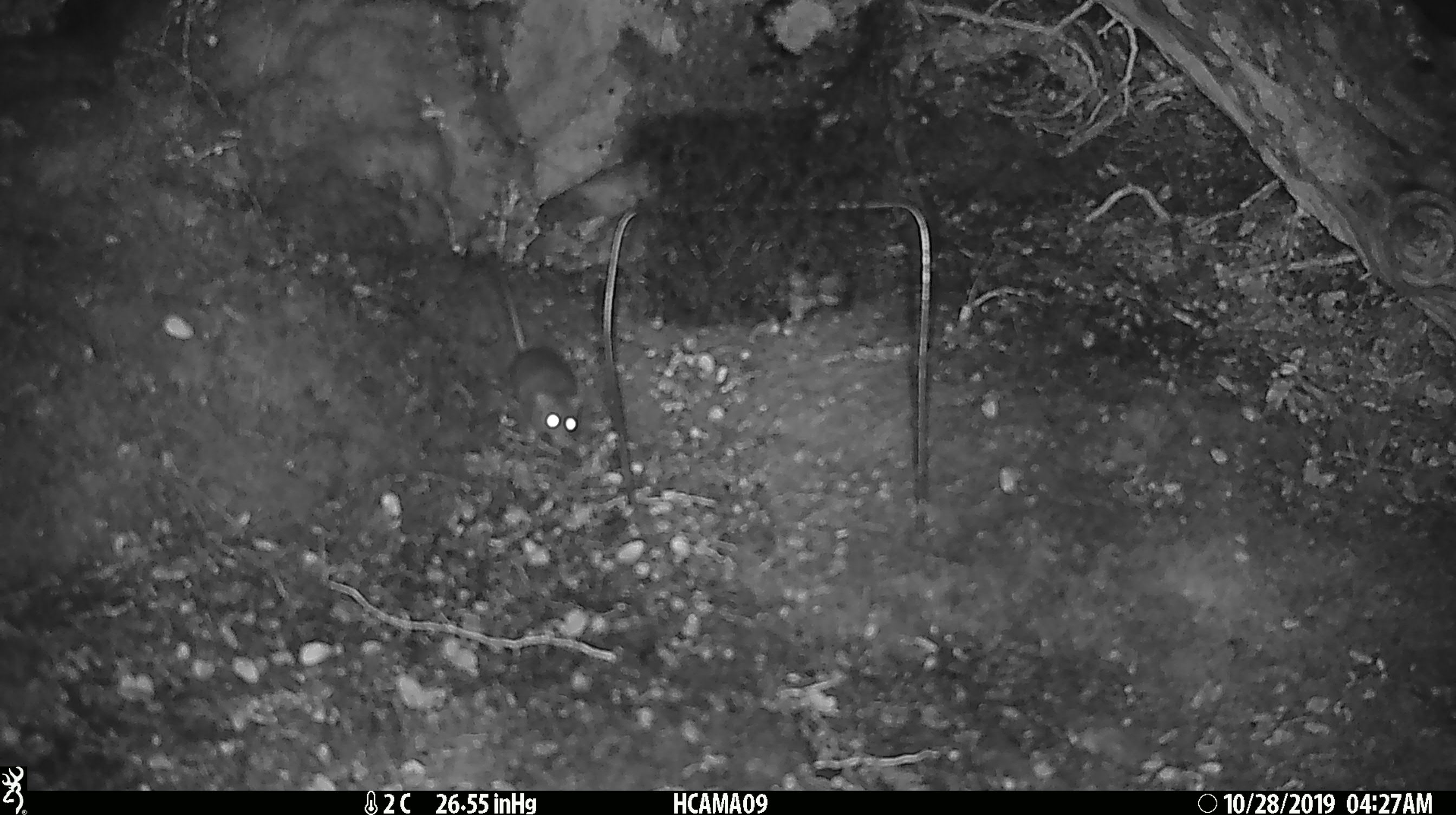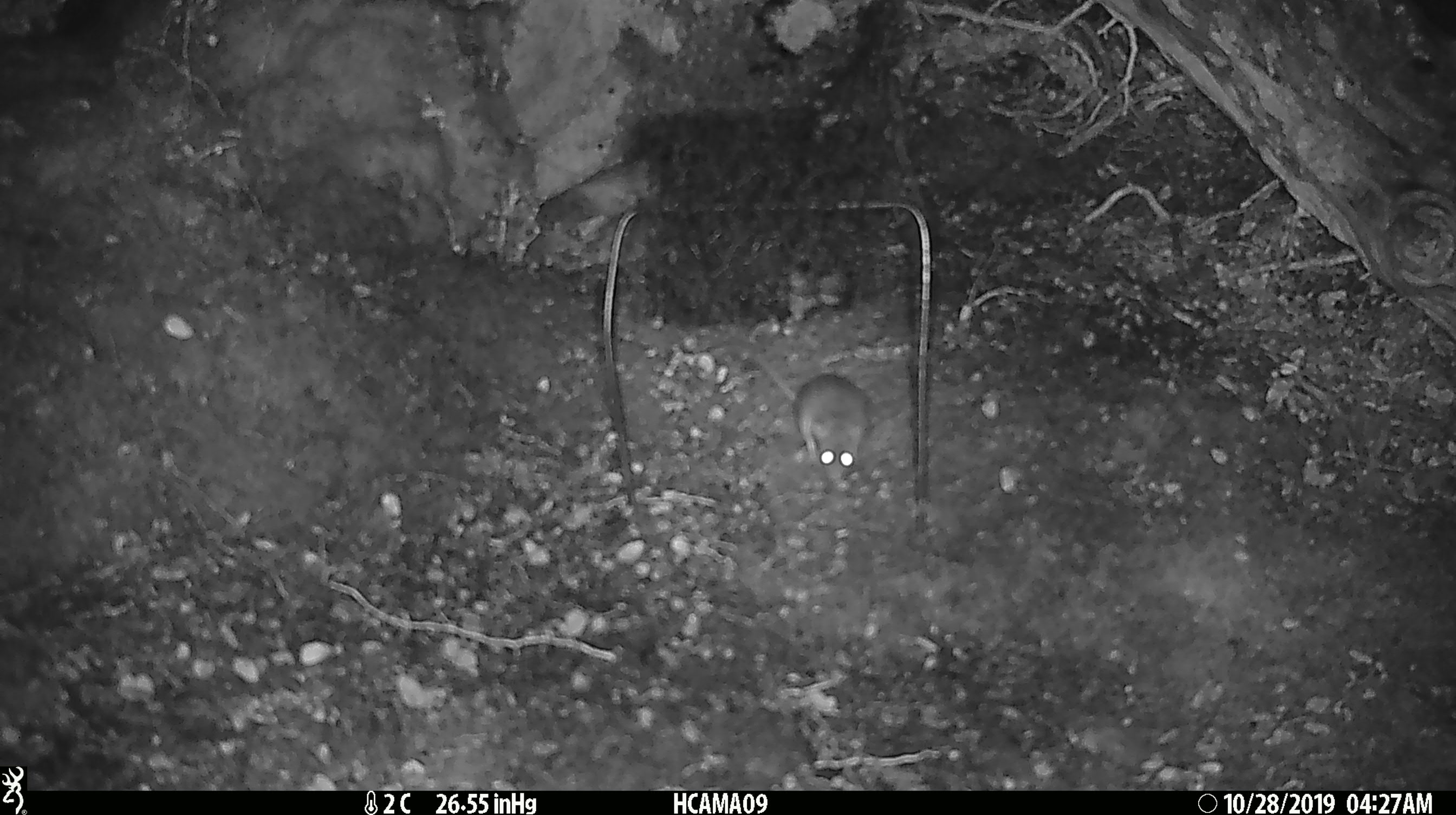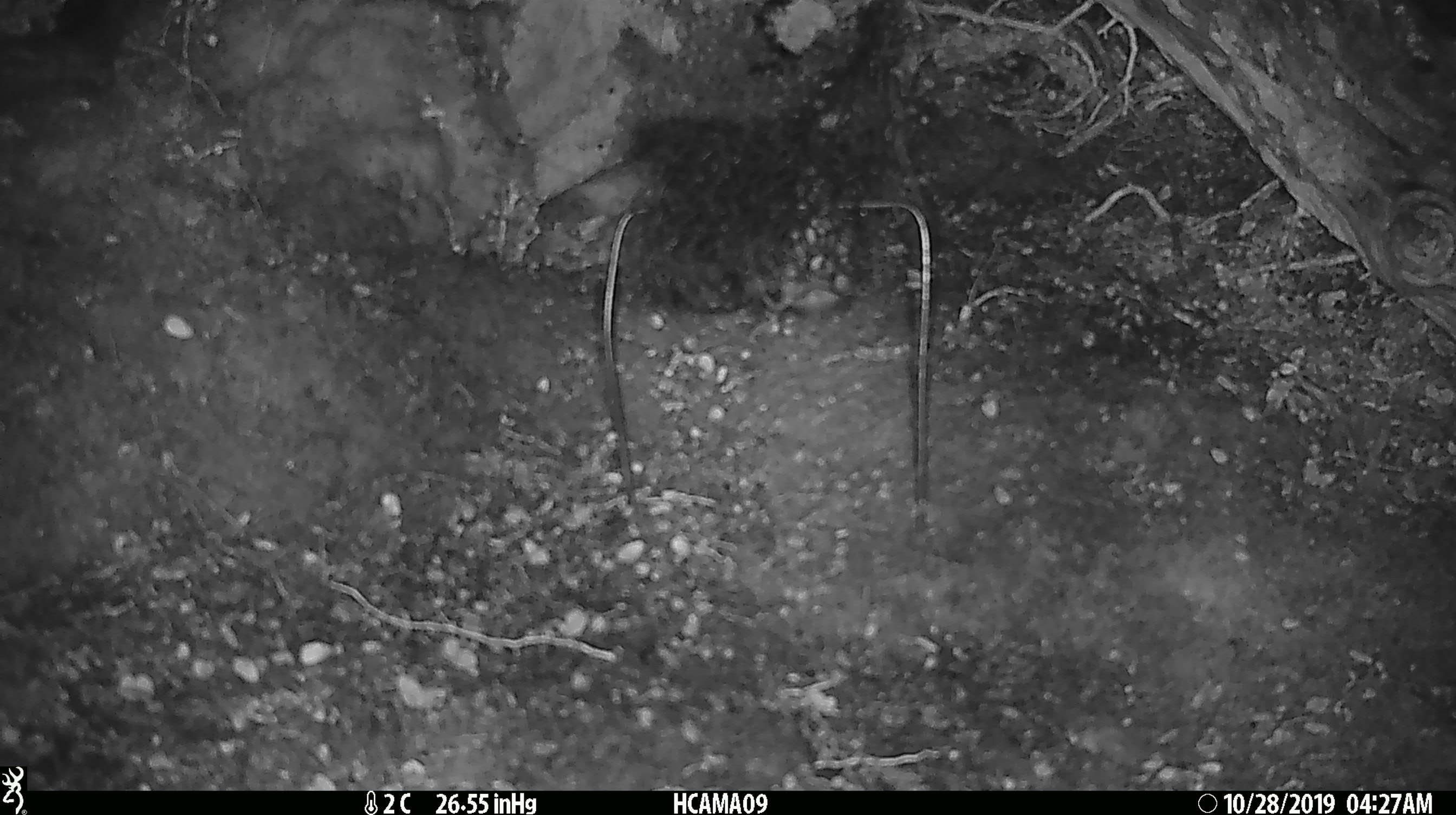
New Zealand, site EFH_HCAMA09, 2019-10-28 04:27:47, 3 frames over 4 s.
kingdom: Animalia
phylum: Chordata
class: Mammalia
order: Rodentia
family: Muridae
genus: Mus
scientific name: Mus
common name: mouse